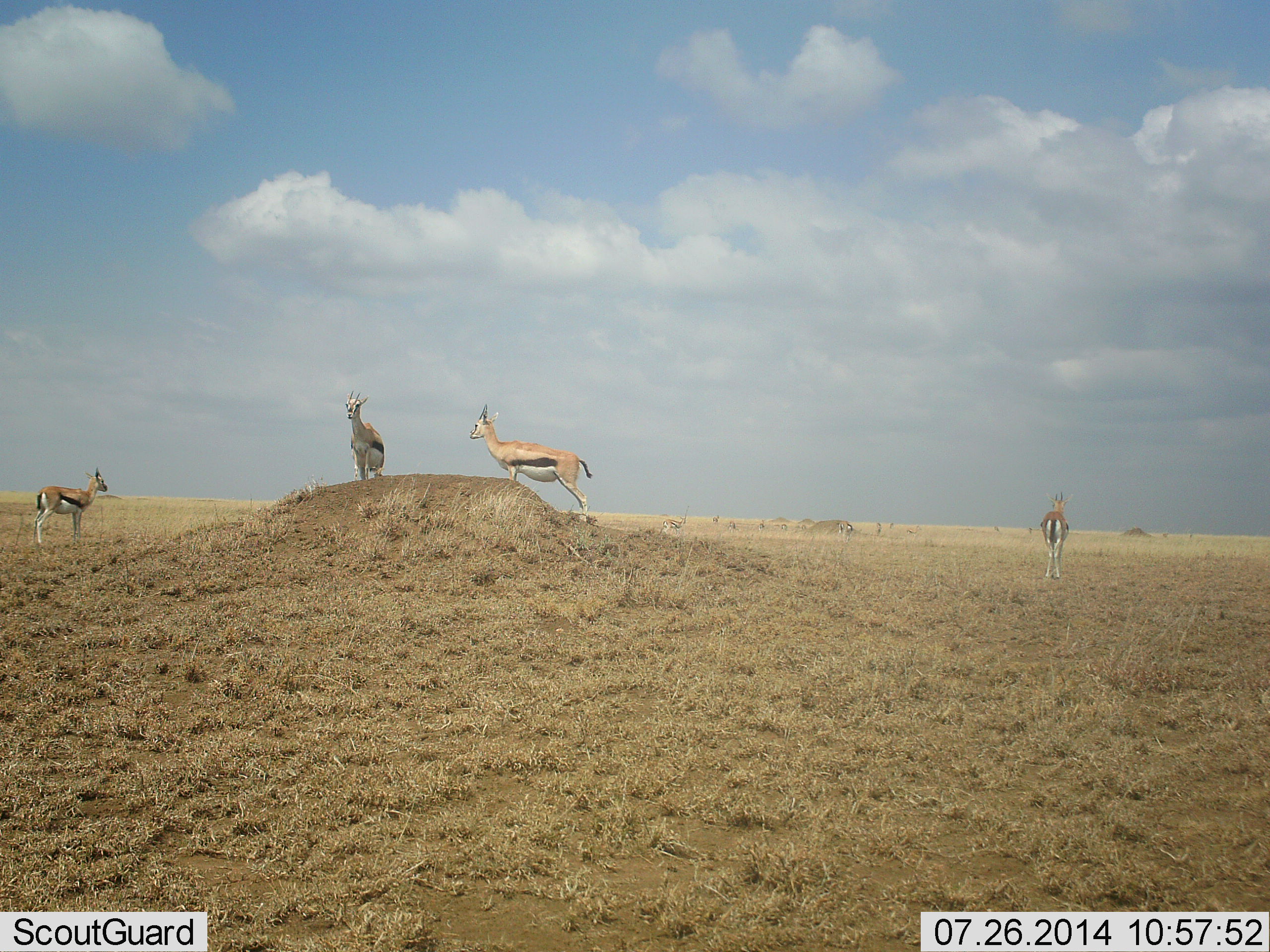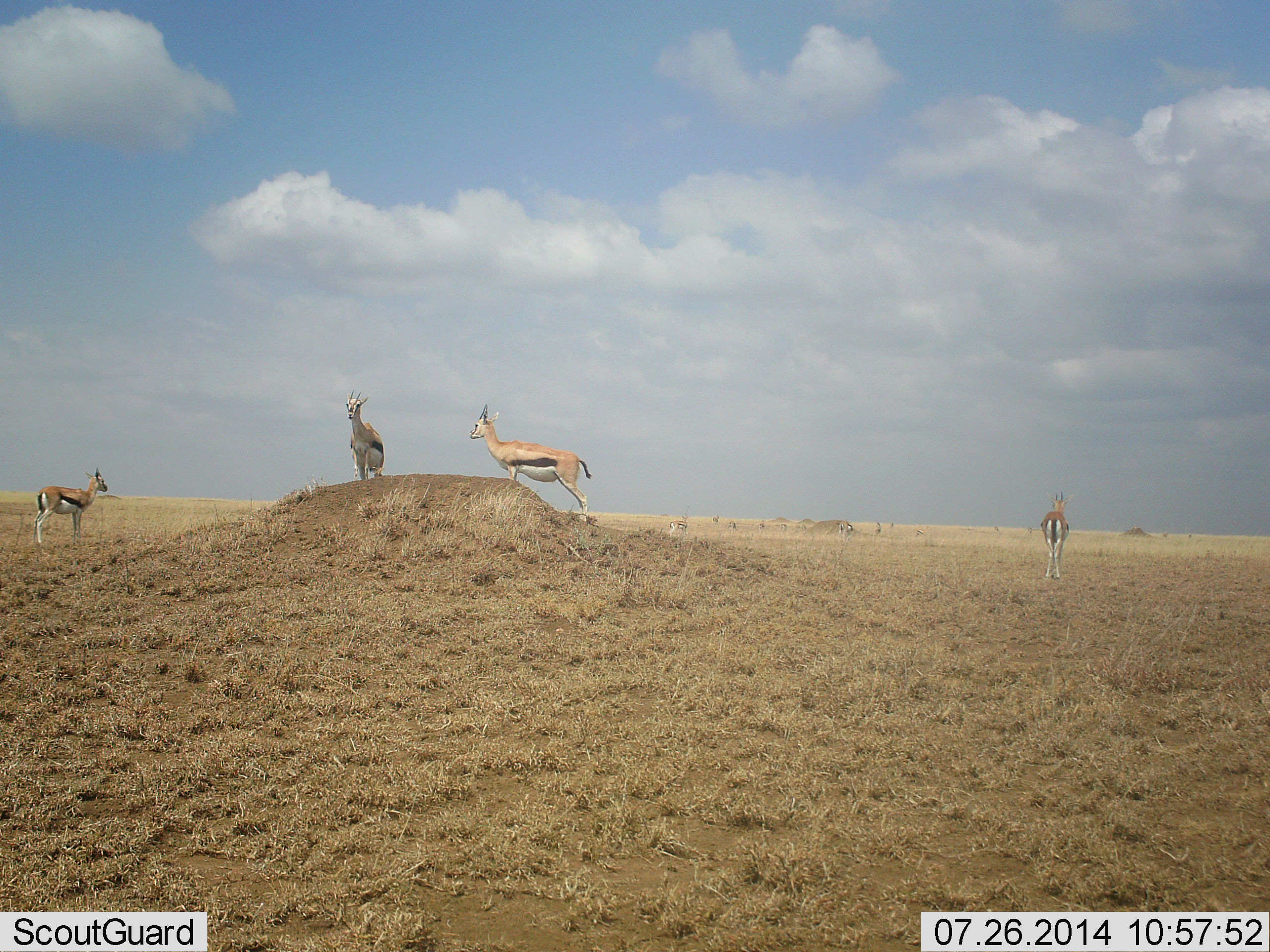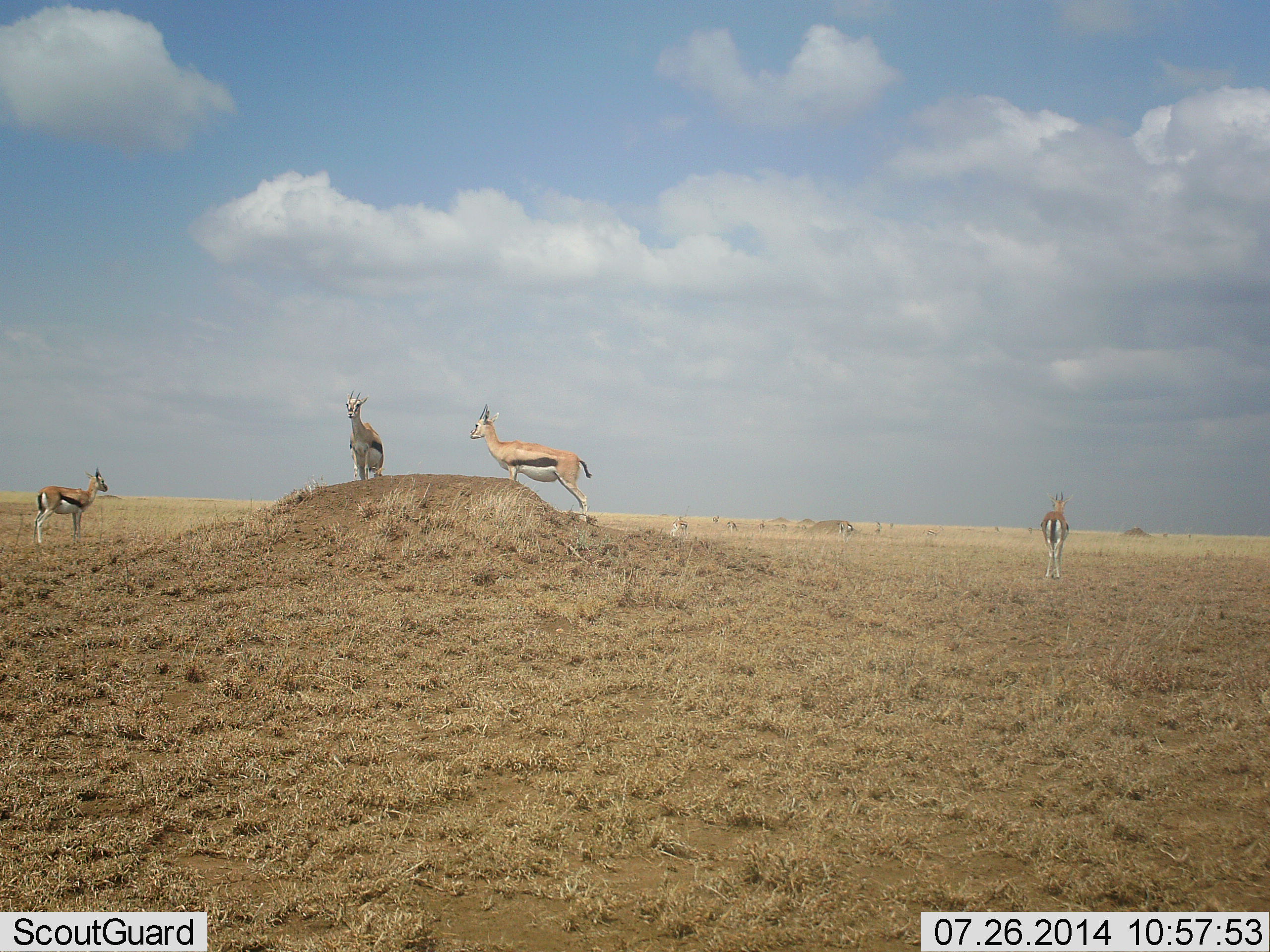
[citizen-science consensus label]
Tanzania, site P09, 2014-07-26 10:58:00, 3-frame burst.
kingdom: Animalia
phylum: Chordata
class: Mammalia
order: Artiodactyla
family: Bovidae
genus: Eudorcas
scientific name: Eudorcas thomsonii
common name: thomson's gazelle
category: gazellethomsons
Gazellethomsons (thomson's gazelle) (Eudorcas thomsonii), count 5. Behavior (volunteer vote fractions): standing 100%, resting 0%, moving 31%, interacting 0%. Young present (vote fraction): 0%. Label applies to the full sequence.